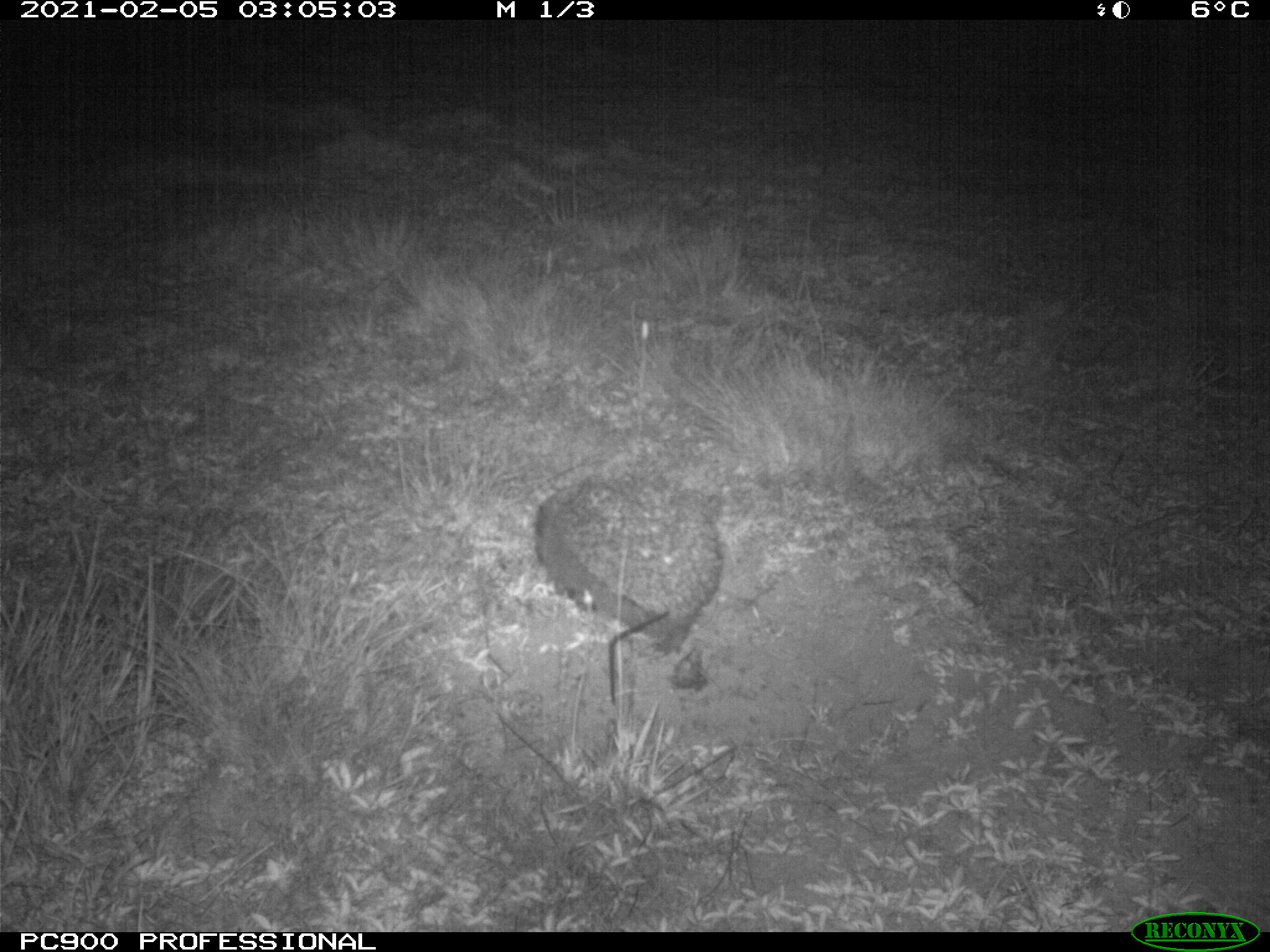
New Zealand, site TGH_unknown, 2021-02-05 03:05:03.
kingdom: Animalia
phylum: Chordata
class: Mammalia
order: Eulipotyphla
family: Erinaceidae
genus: Erinaceus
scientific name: Erinaceus europaeus europaeus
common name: european hedgehog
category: hedgehog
Hedgehog (european hedgehog) (Erinaceus europaeus europaeus).